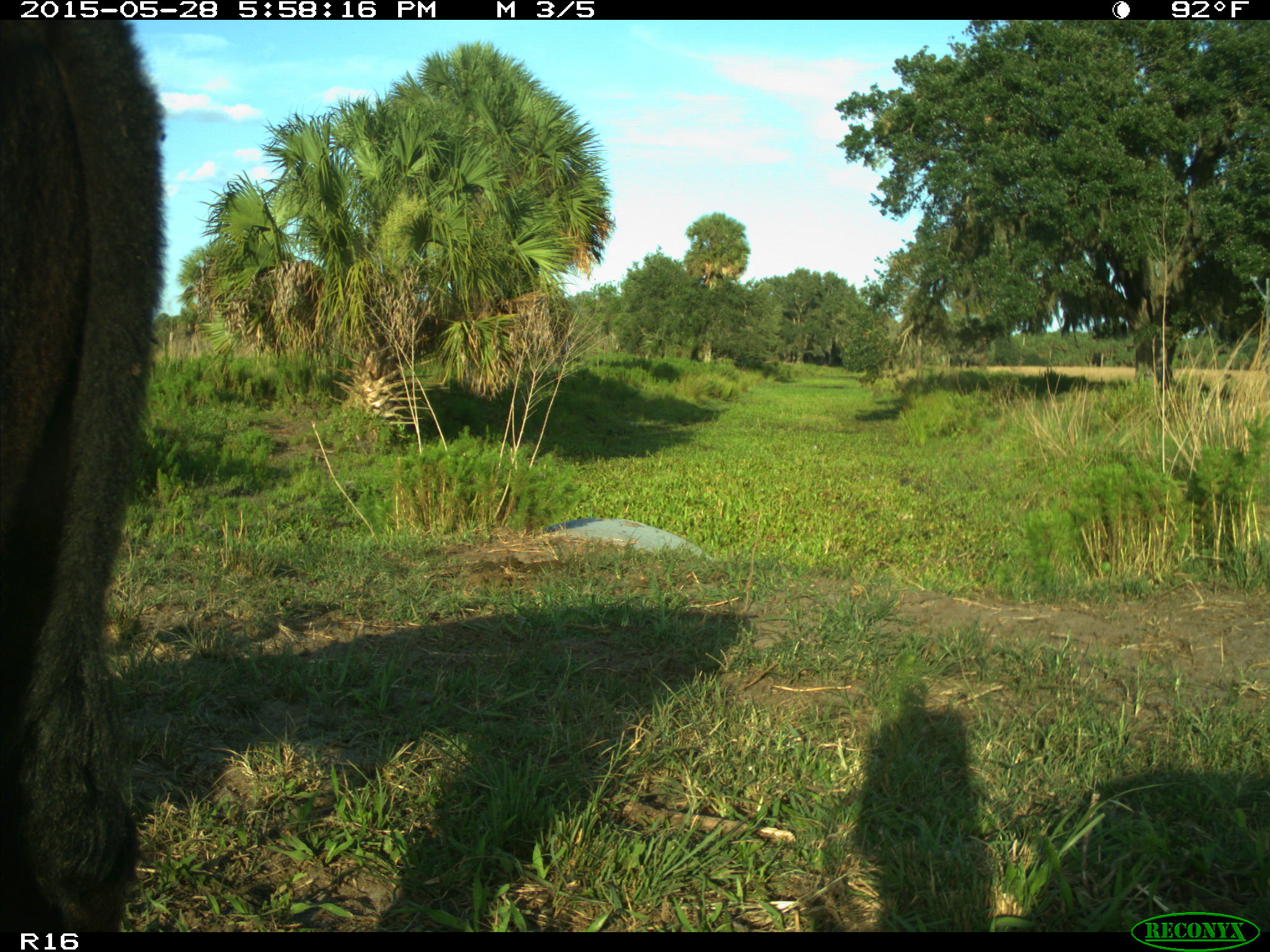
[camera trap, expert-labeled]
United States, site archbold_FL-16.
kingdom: Animalia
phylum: Chordata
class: Mammalia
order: Artiodactyla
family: Bovidae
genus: Bos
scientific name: Bos taurus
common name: domestic cow